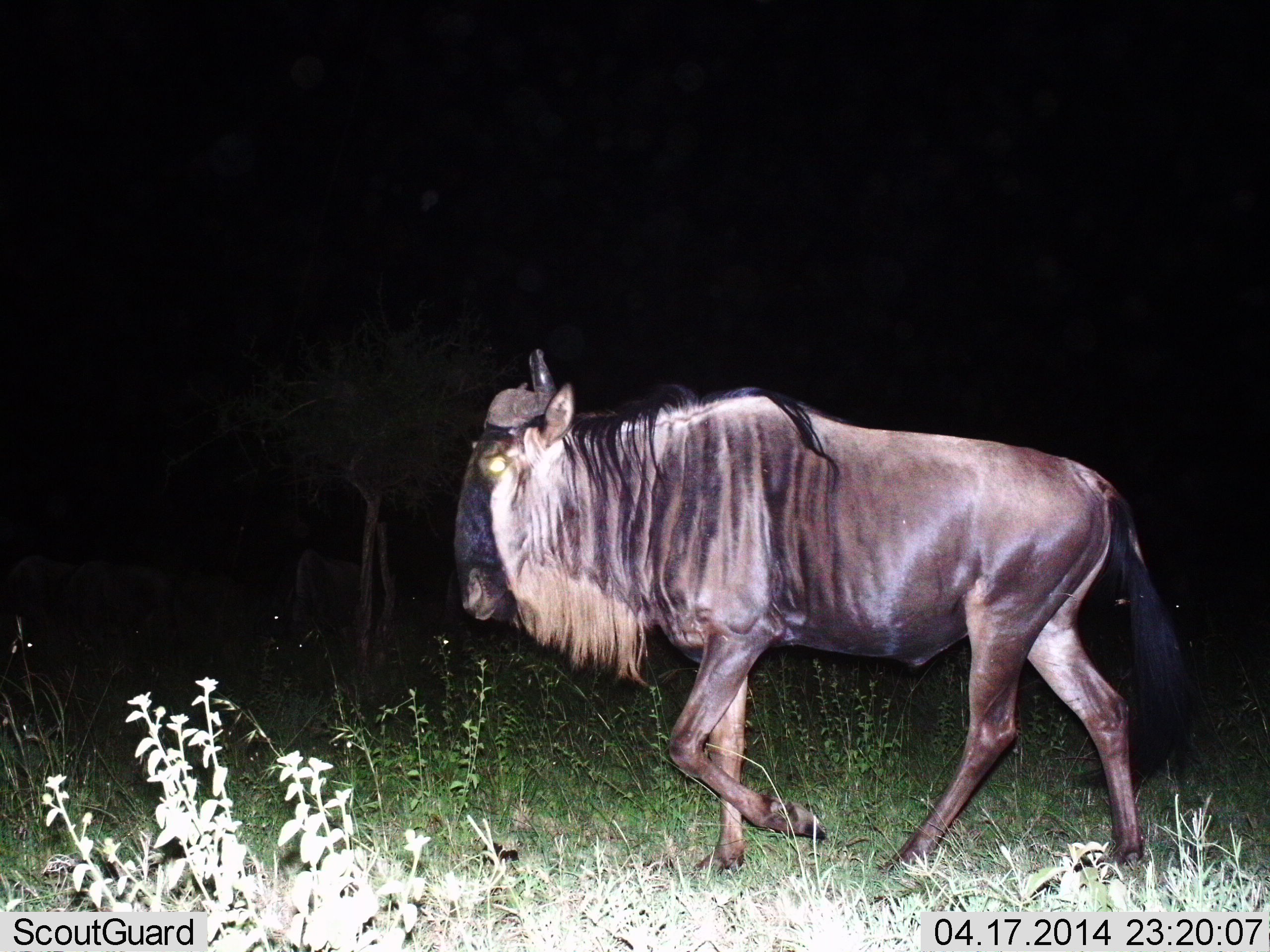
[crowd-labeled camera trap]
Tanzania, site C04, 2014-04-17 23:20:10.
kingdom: Animalia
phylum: Chordata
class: Mammalia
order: Artiodactyla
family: Bovidae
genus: Connochaetes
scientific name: Connochaetes taurinus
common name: blue wildebeest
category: wildebeest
Wildebeest (blue wildebeest) (Connochaetes taurinus), count 1. Behavior (volunteer vote fractions): standing 10%, resting 0%, moving 90%, interacting 0%. Young present (vote fraction): 0%. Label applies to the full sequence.